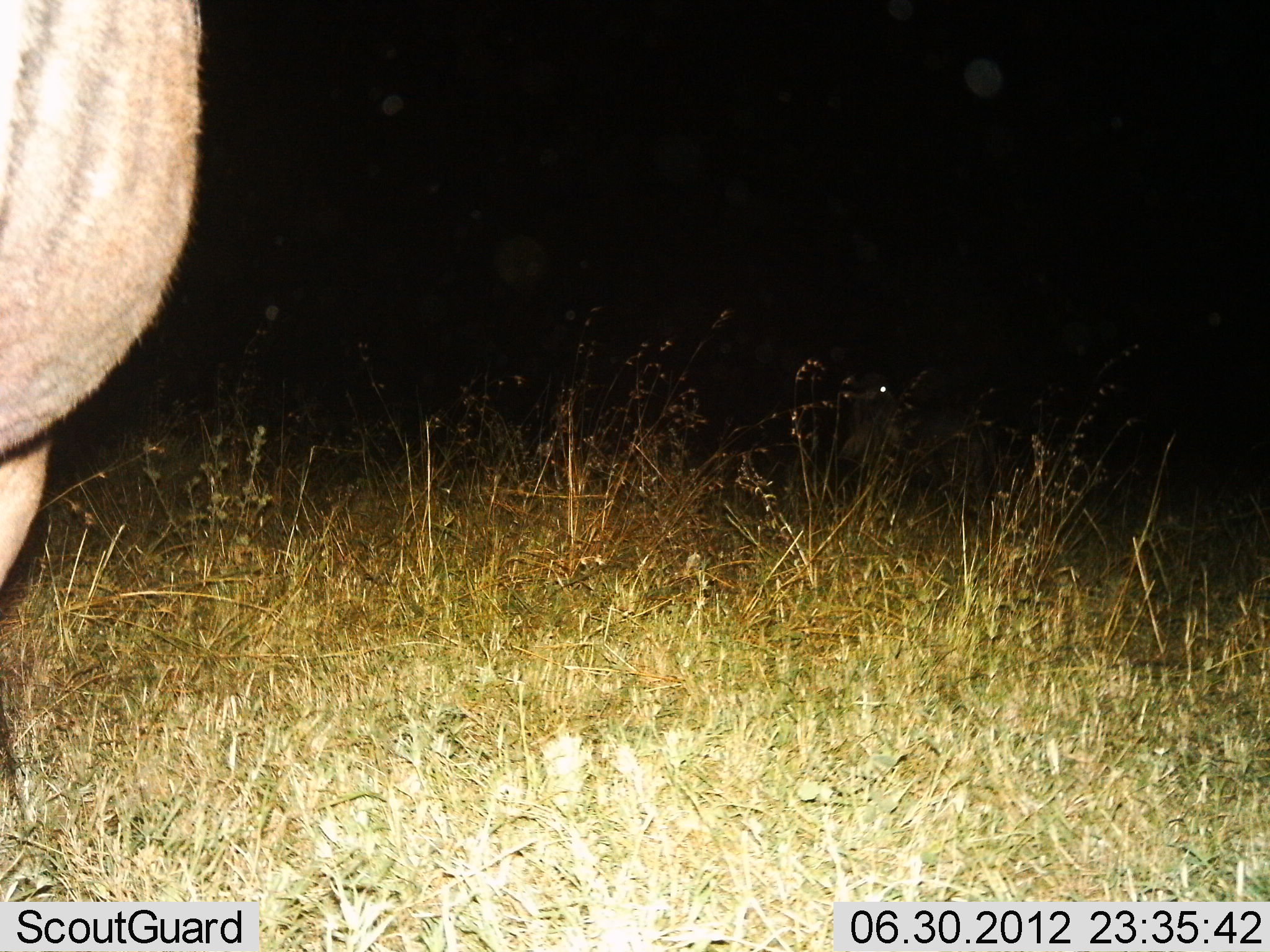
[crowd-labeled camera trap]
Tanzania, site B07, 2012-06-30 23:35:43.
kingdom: Animalia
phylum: Chordata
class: Mammalia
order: Artiodactyla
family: Bovidae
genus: Connochaetes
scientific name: Connochaetes taurinus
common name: blue wildebeest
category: wildebeest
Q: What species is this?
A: Wildebeest (blue wildebeest) (Connochaetes taurinus).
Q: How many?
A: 1.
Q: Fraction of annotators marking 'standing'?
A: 90%.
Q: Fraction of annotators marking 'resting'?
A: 0%.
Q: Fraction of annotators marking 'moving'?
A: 0%.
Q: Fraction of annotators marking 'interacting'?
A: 0%.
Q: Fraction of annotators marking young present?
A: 0%.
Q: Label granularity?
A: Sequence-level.